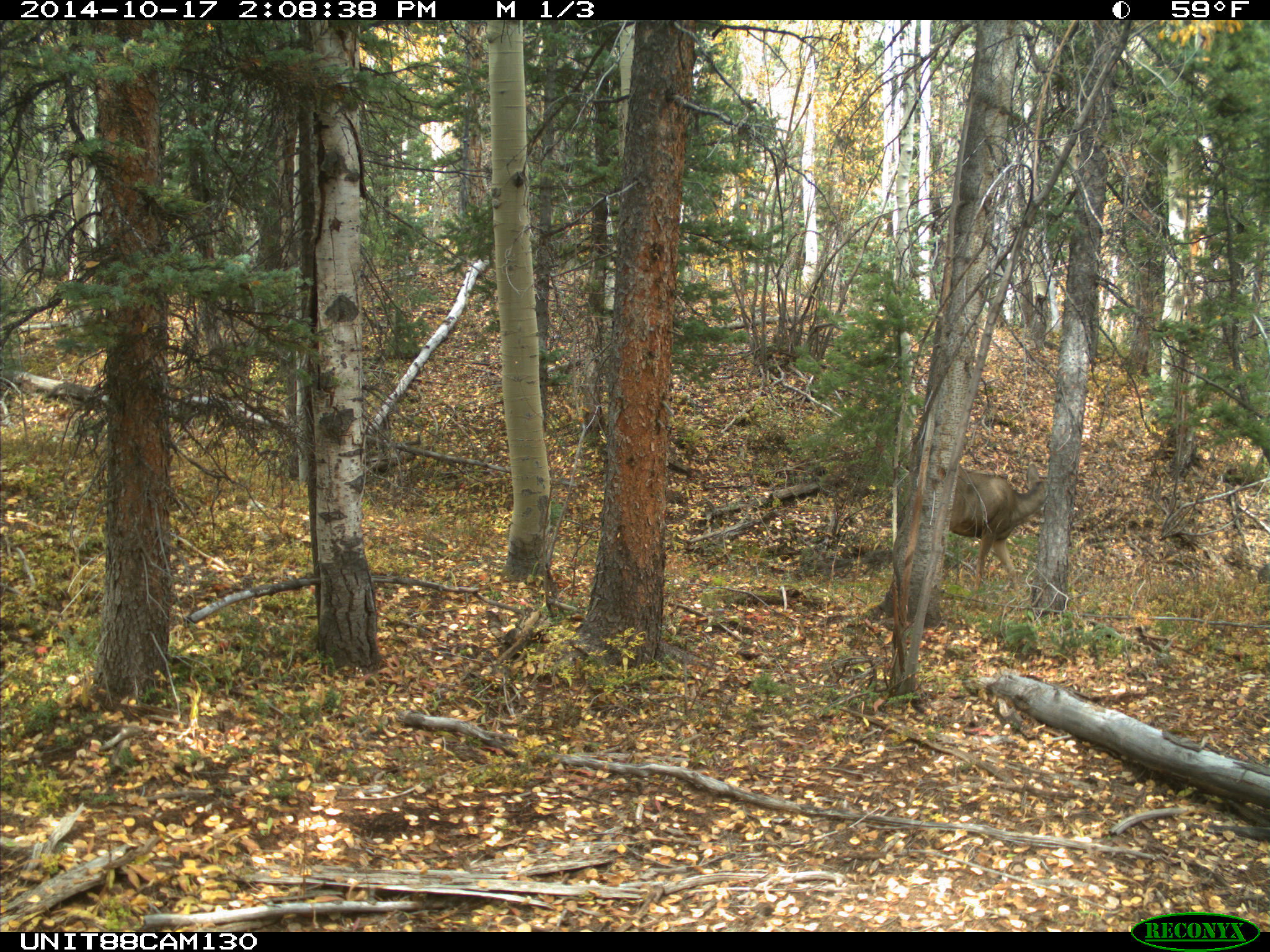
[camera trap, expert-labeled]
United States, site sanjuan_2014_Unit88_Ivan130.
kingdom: Animalia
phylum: Chordata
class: Mammalia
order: Artiodactyla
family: Cervidae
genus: Odocoileus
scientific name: Odocoileus hemionus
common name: mule deer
Odocoileus hemionus (mule deer).